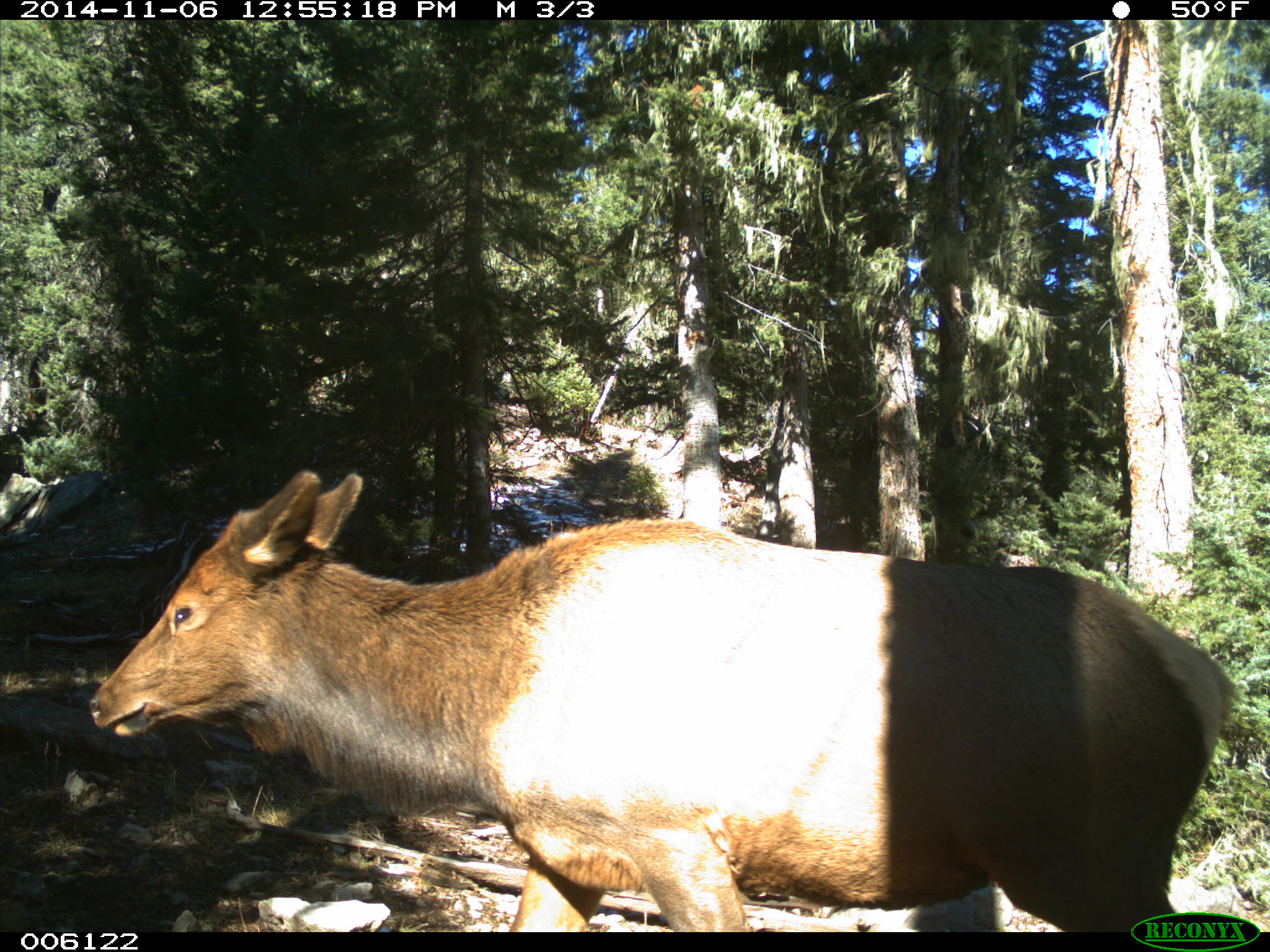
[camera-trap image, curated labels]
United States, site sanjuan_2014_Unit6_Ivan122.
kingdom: Animalia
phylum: Chordata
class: Mammalia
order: Artiodactyla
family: Cervidae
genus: Cervus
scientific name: Cervus elaphus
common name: red deer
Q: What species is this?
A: Cervus elaphus (red deer).